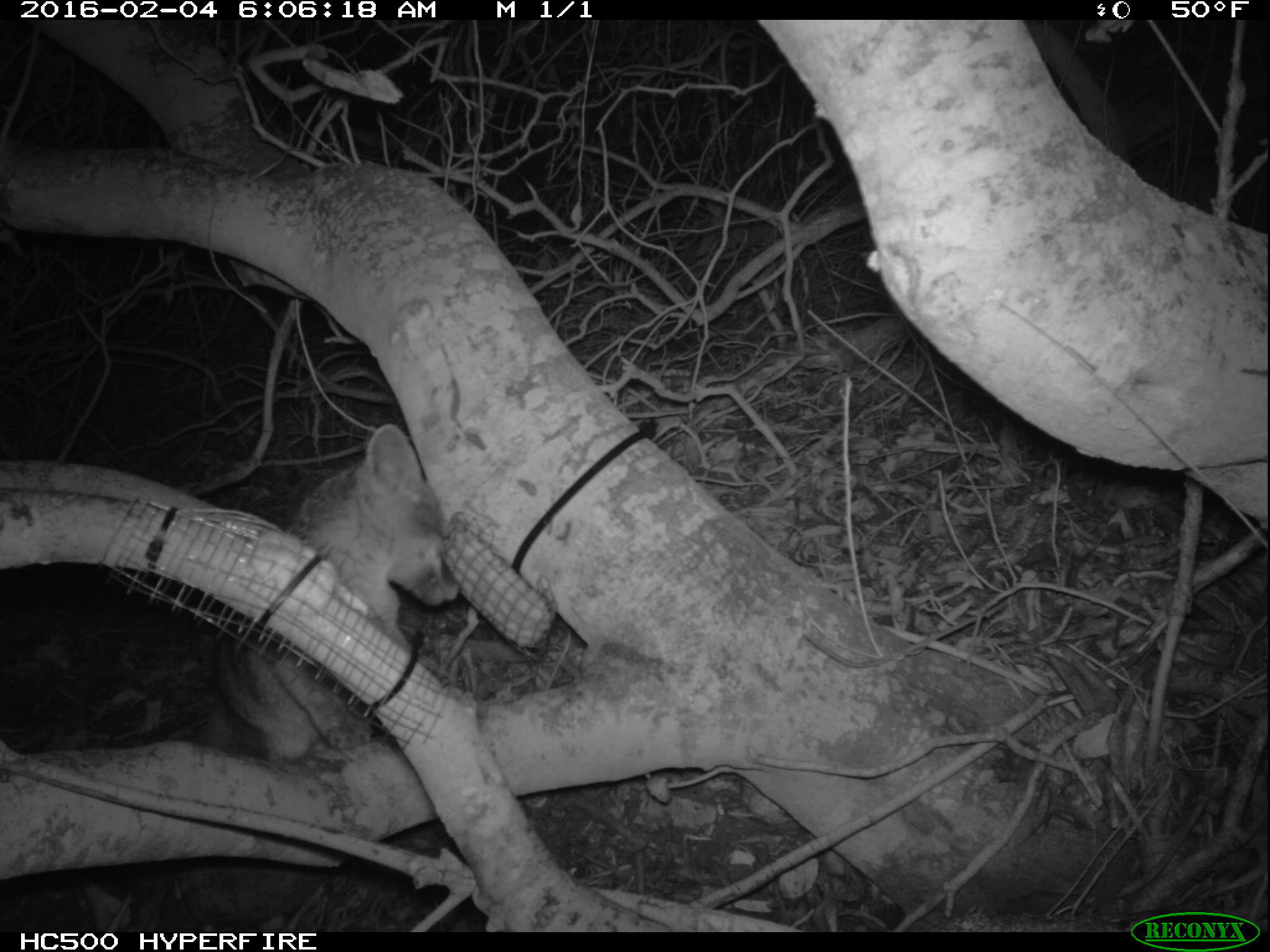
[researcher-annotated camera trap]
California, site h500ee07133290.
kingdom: Animalia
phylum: Chordata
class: Mammalia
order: Carnivora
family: Canidae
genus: Urocyon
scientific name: Urocyon littoralis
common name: island fox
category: fox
Fox (island fox) (Urocyon littoralis).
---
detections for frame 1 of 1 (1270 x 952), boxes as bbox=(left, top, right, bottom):
fox: bbox=(123, 424, 459, 932)